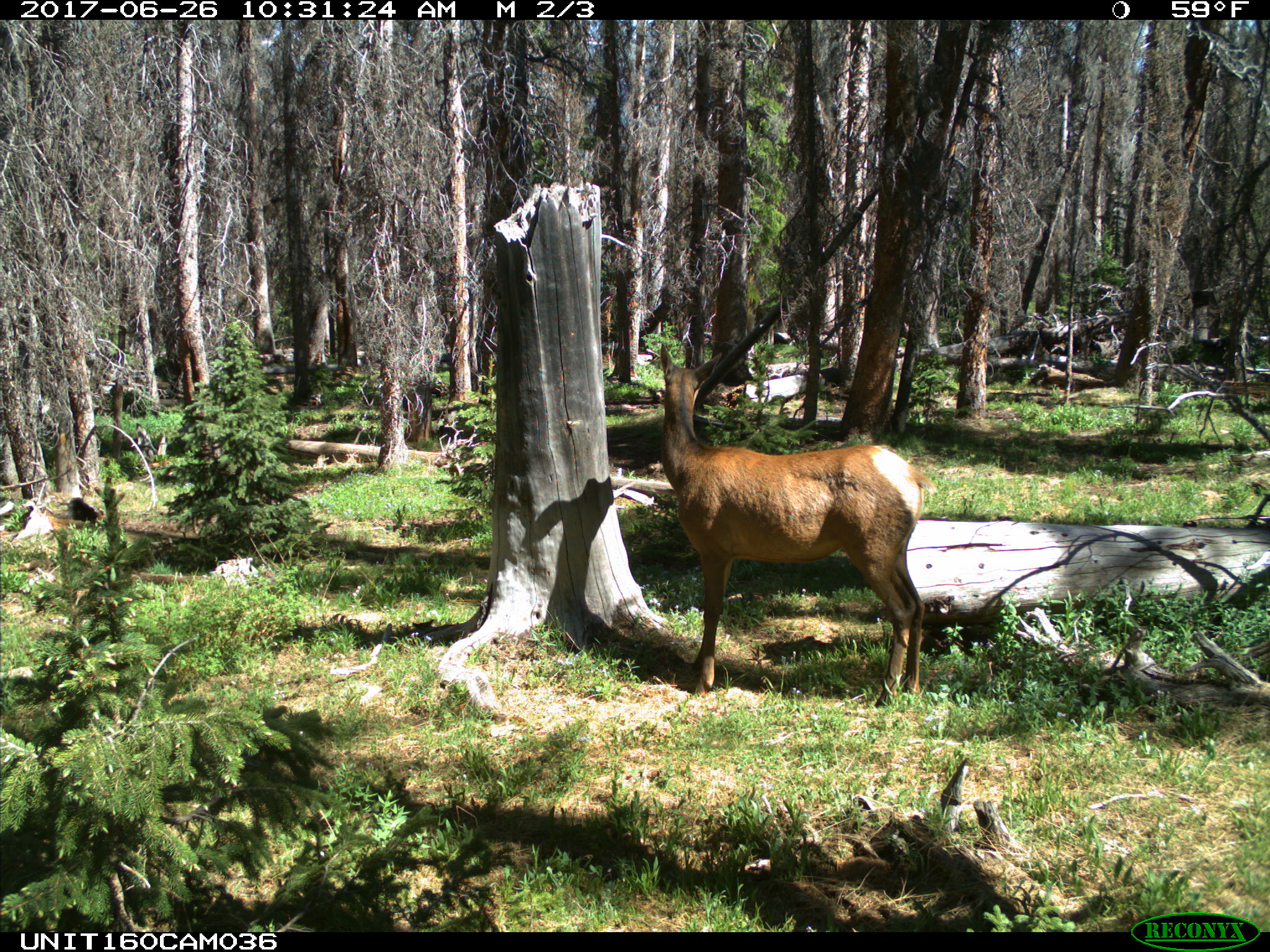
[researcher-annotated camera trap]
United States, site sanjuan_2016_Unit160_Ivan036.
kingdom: Animalia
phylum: Chordata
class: Mammalia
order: Artiodactyla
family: Cervidae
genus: Cervus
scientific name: Cervus elaphus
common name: red deer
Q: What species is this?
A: Cervus elaphus (red deer).